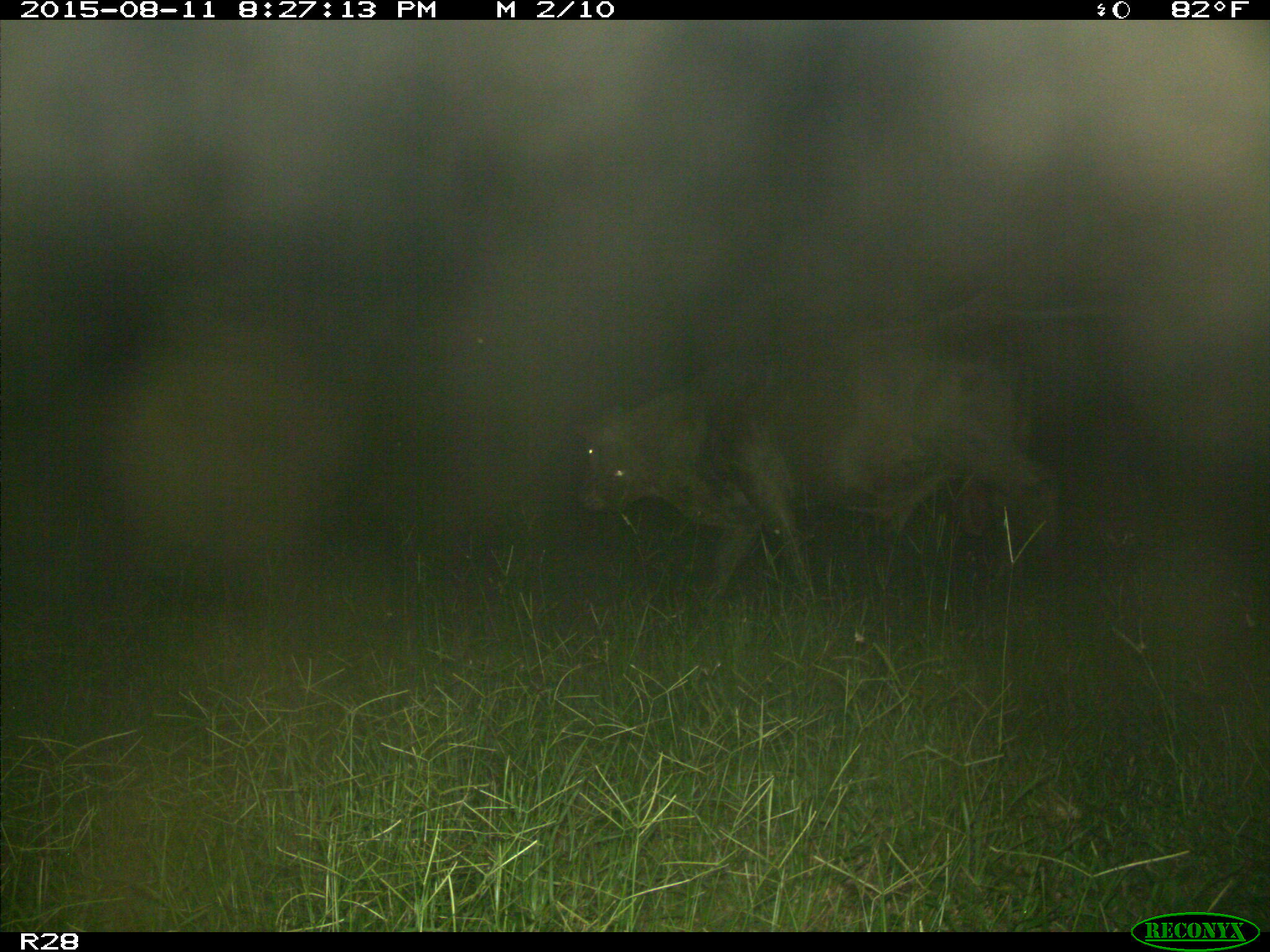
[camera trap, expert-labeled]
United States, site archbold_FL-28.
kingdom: Animalia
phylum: Chordata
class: Mammalia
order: Artiodactyla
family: Bovidae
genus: Bos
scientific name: Bos taurus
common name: domestic cow